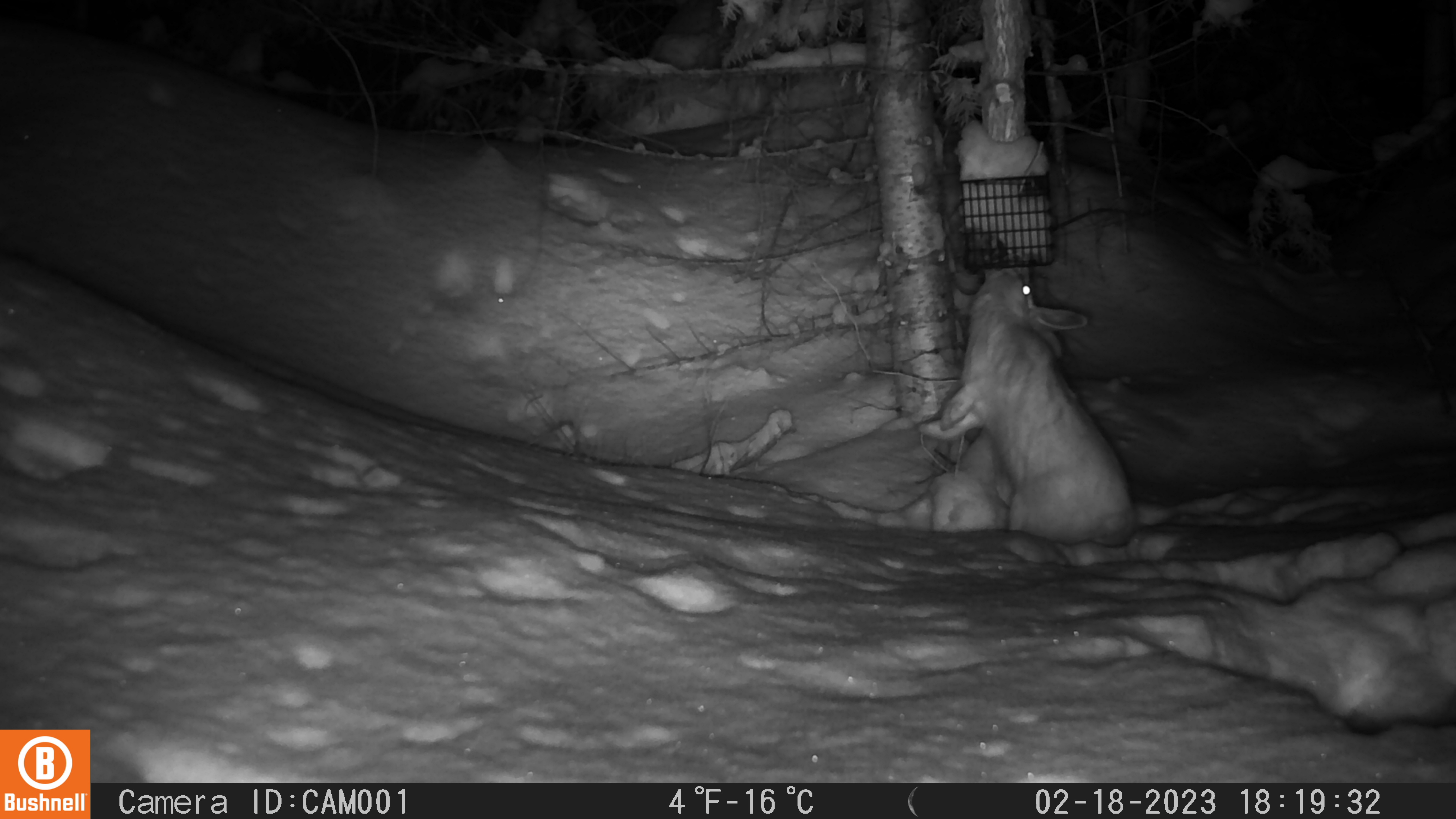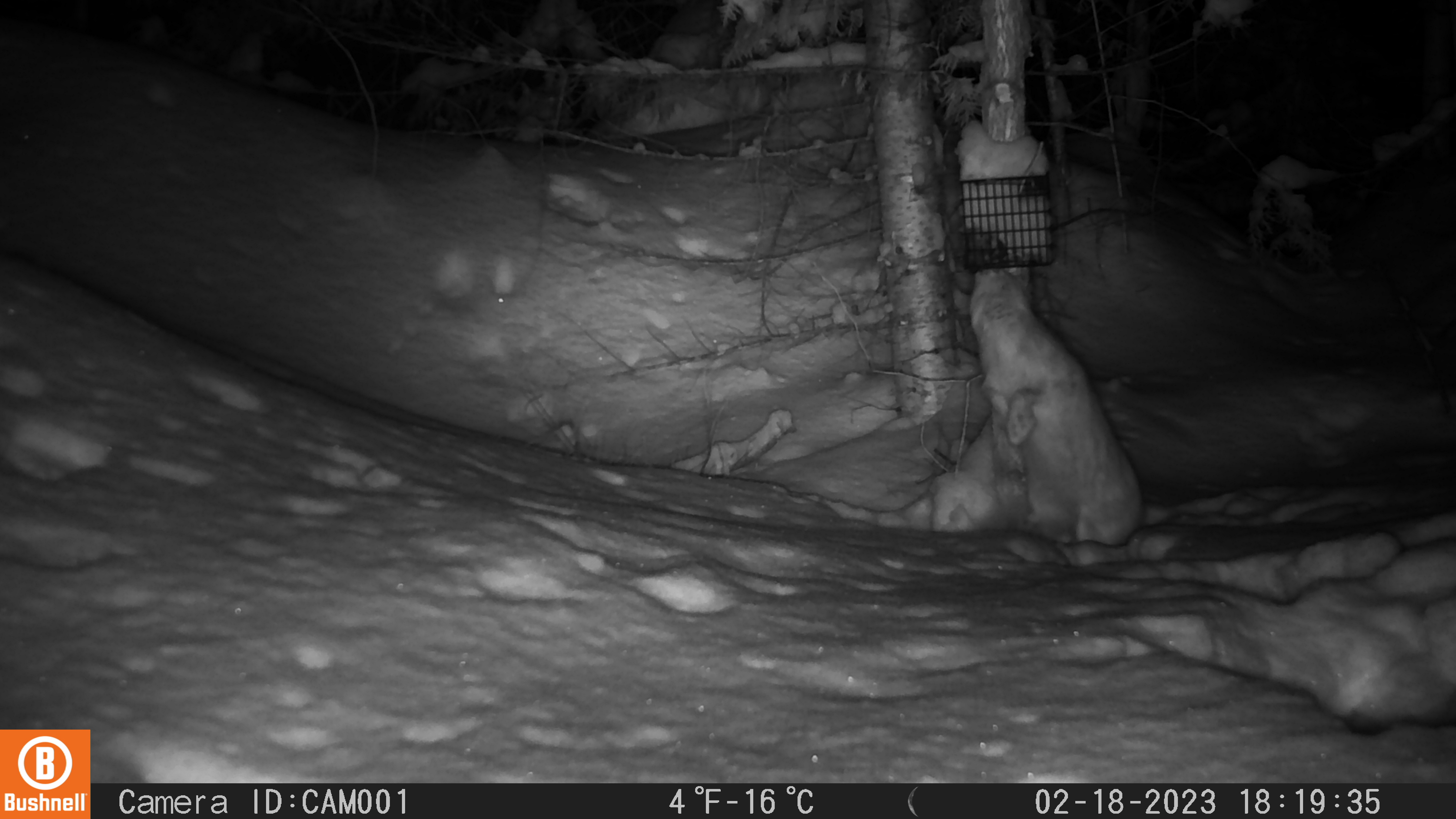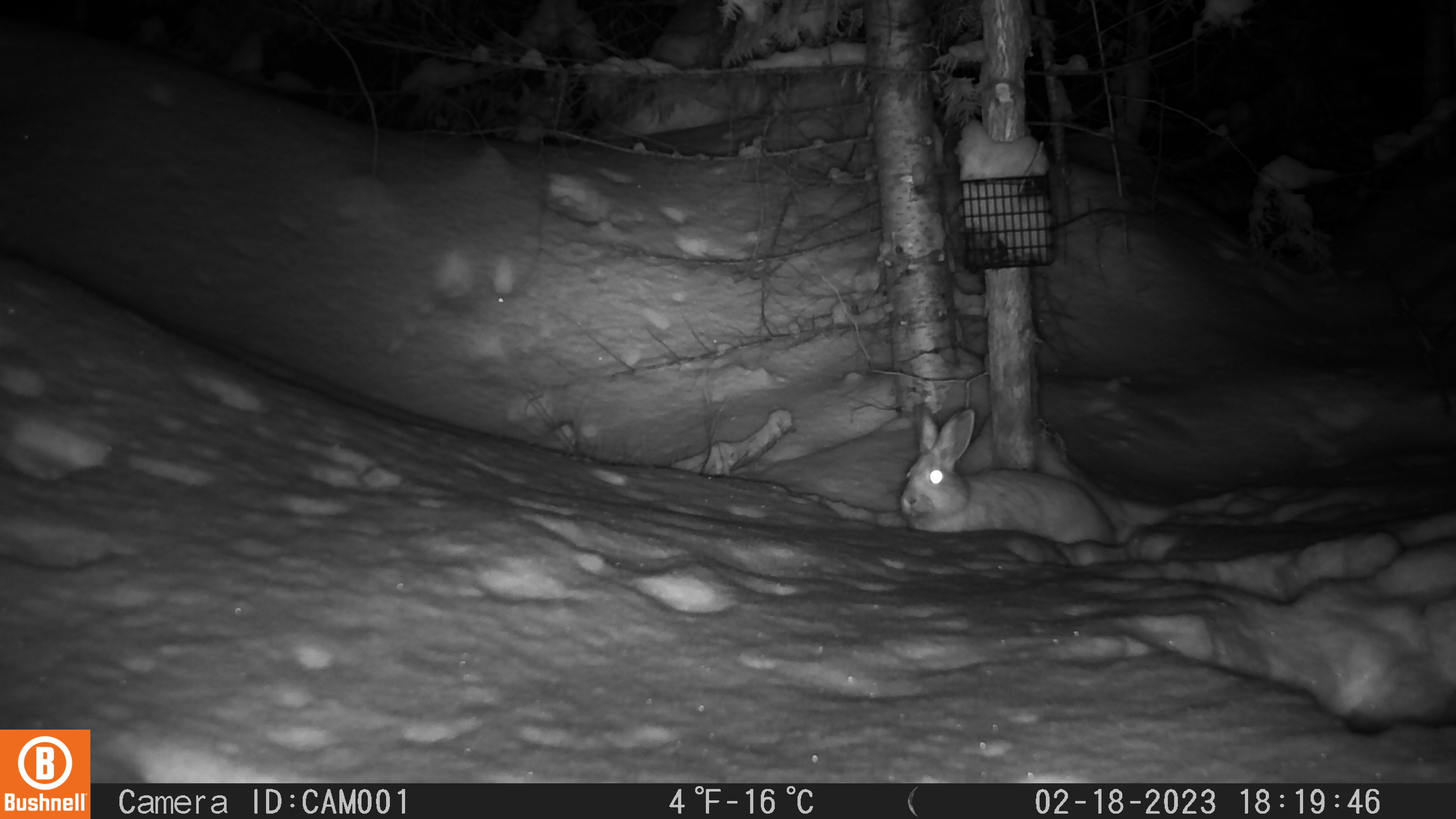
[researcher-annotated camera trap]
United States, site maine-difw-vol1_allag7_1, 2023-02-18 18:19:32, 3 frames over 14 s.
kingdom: Animalia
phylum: Chordata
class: Mammalia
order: Lagomorpha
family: Leporidae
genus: Lepus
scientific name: Lepus americanus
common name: snowshoe hare